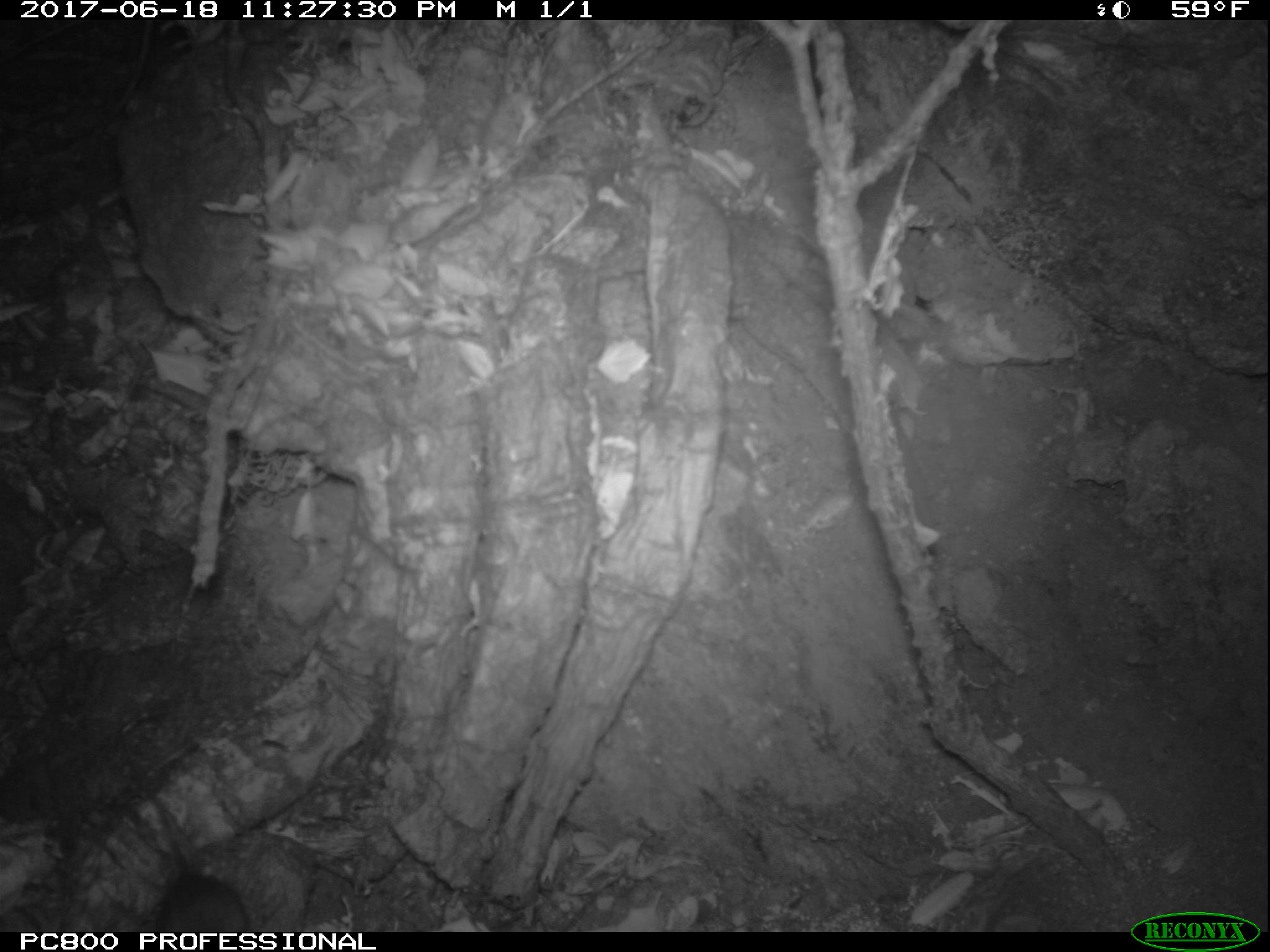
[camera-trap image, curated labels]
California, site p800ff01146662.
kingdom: Animalia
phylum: Chordata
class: Mammalia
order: Rodentia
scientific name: Rodentia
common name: rodent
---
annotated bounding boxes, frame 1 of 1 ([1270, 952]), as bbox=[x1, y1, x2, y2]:
rodent: bbox=[148, 800, 249, 930]